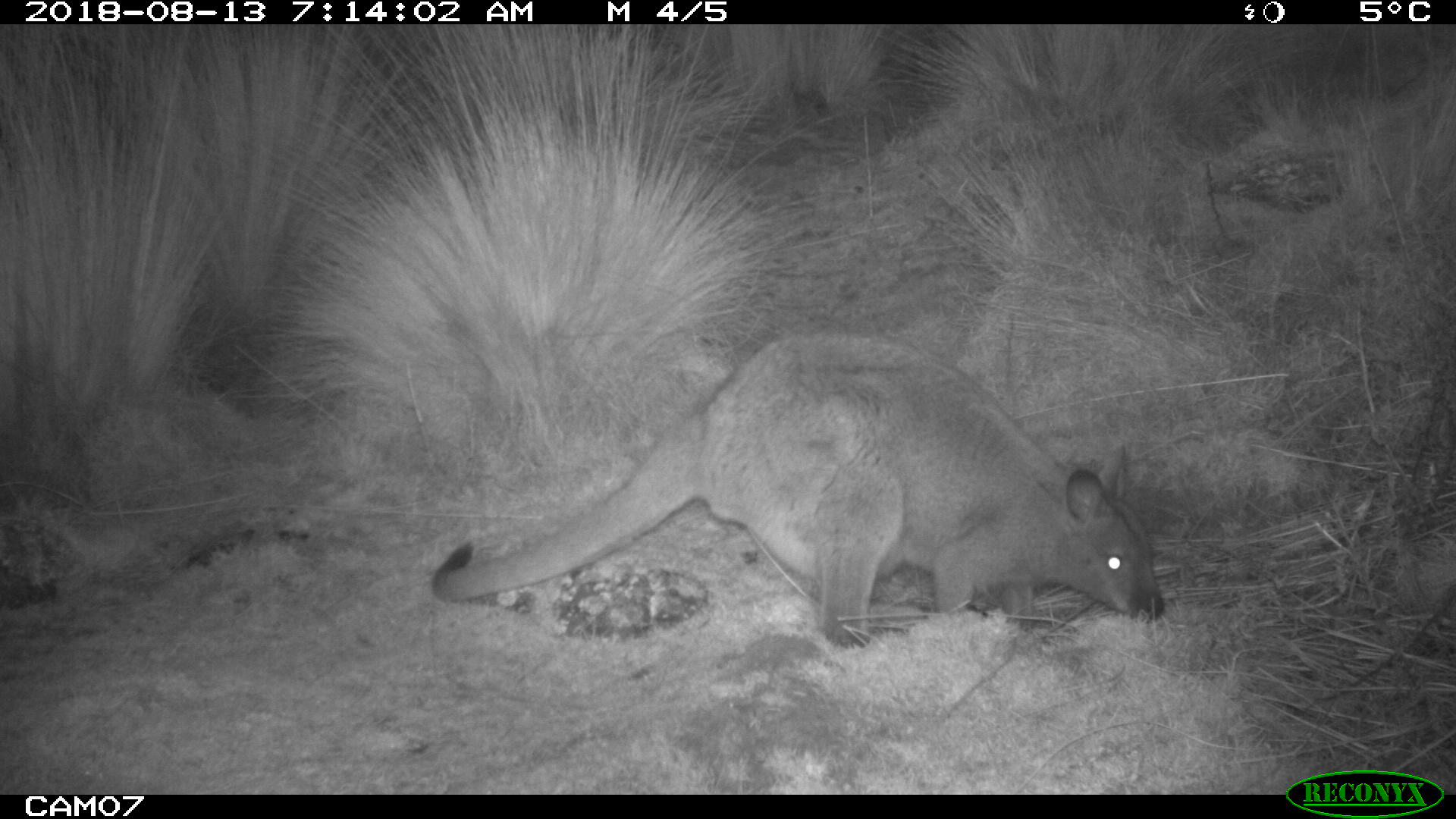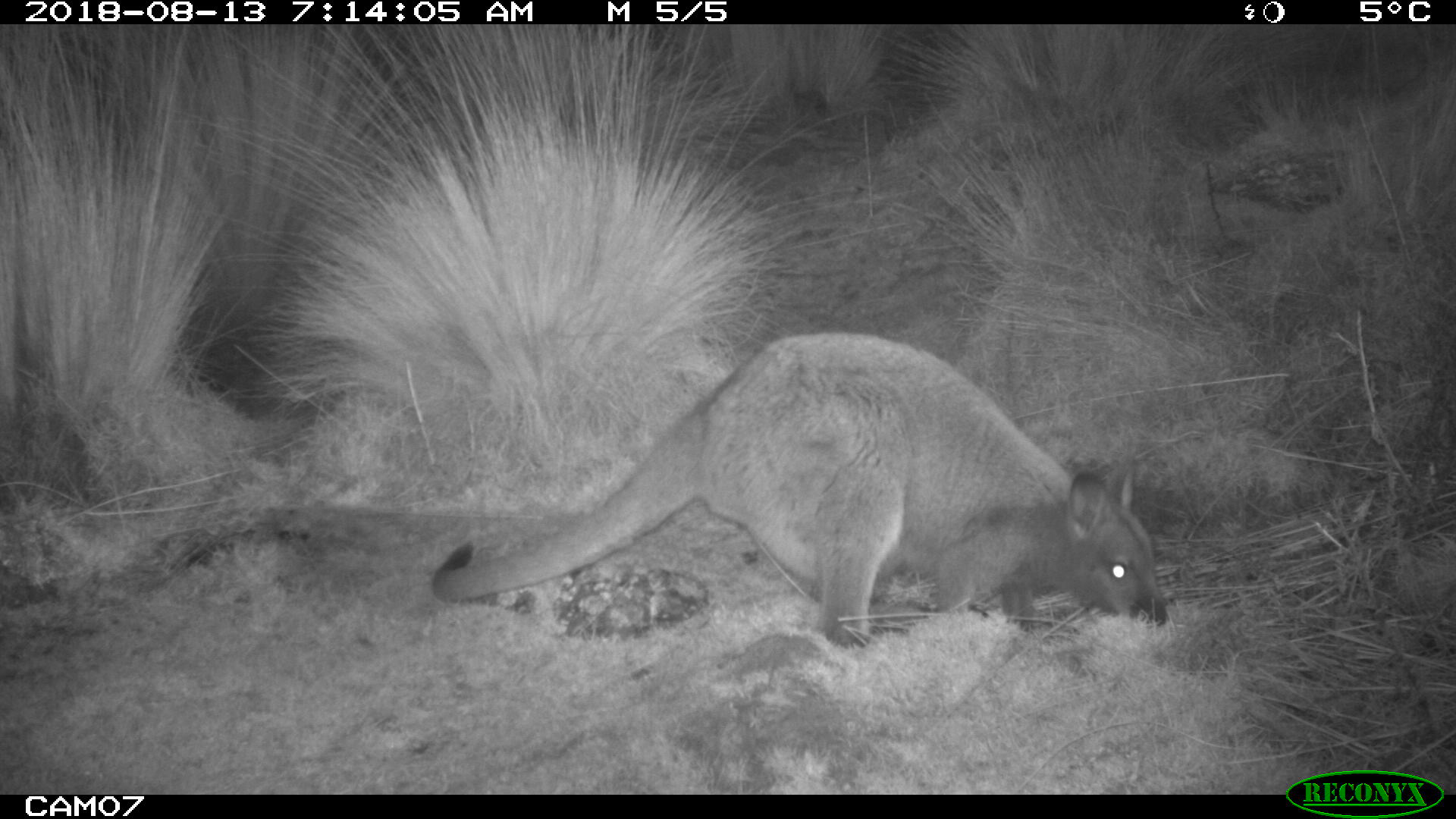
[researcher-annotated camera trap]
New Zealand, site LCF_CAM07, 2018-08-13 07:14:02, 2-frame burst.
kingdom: Animalia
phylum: Chordata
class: Mammalia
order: Diprotodontia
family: Macropodidae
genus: Notamacropus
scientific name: Notamacropus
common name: wallaby